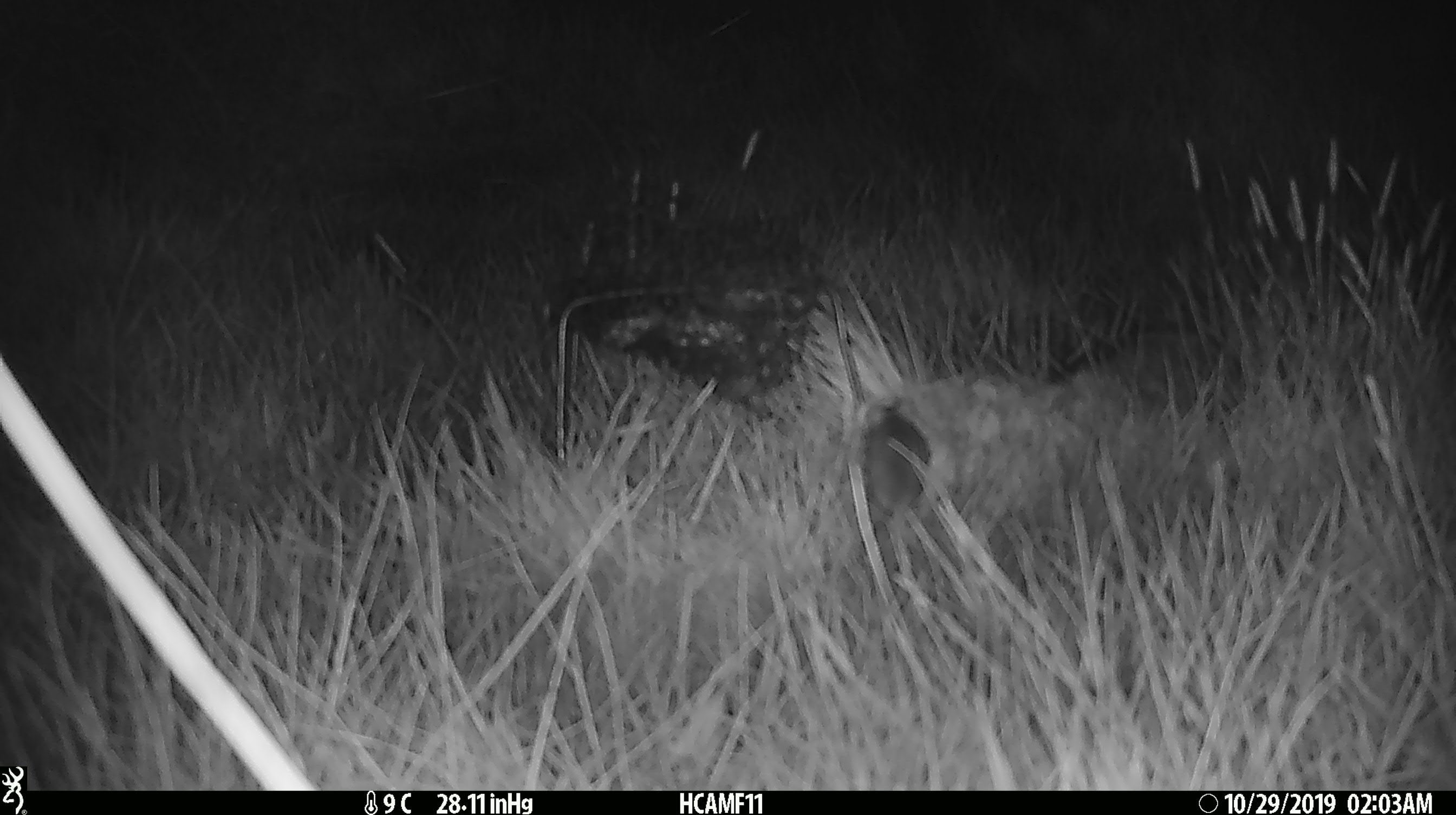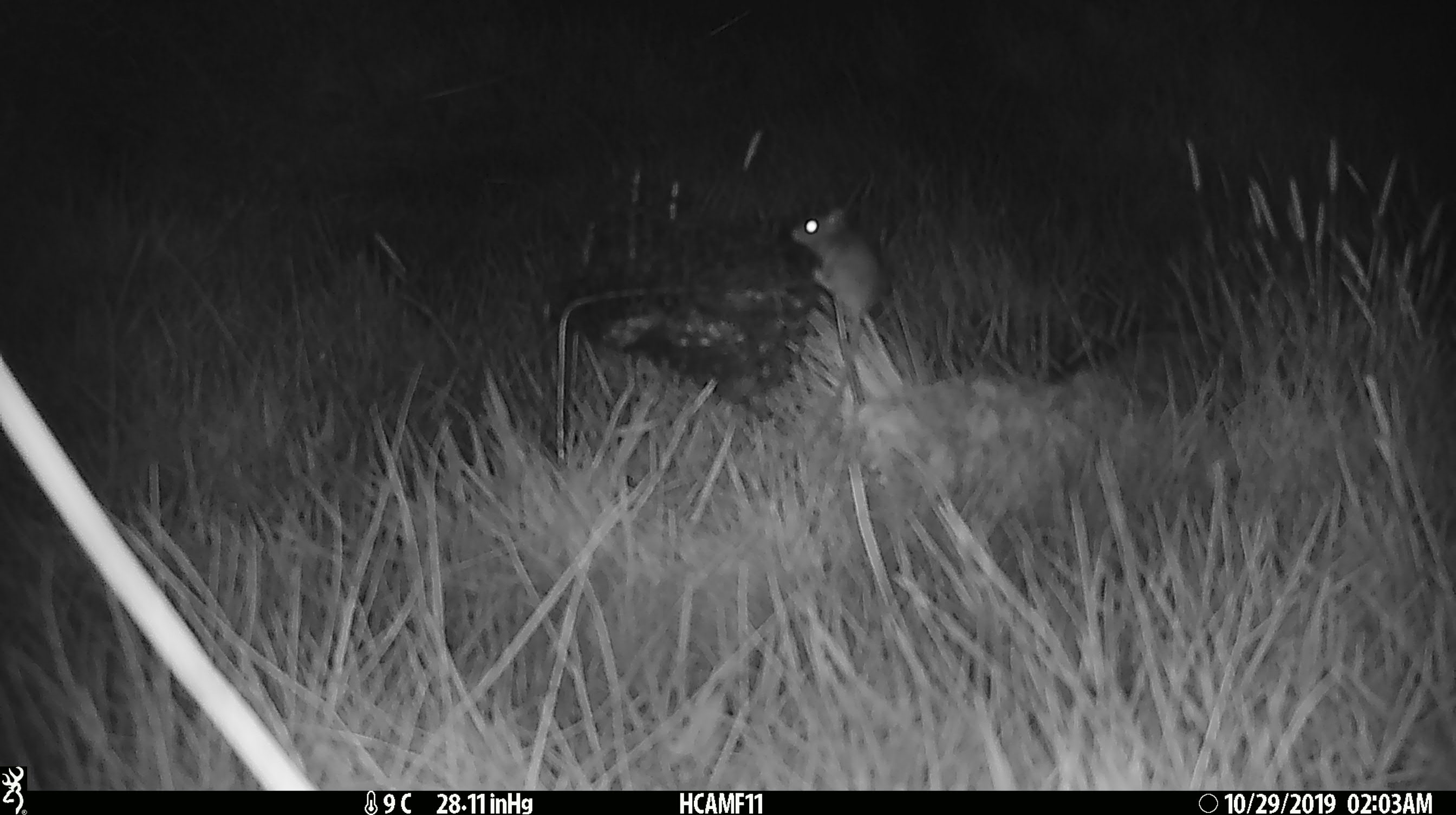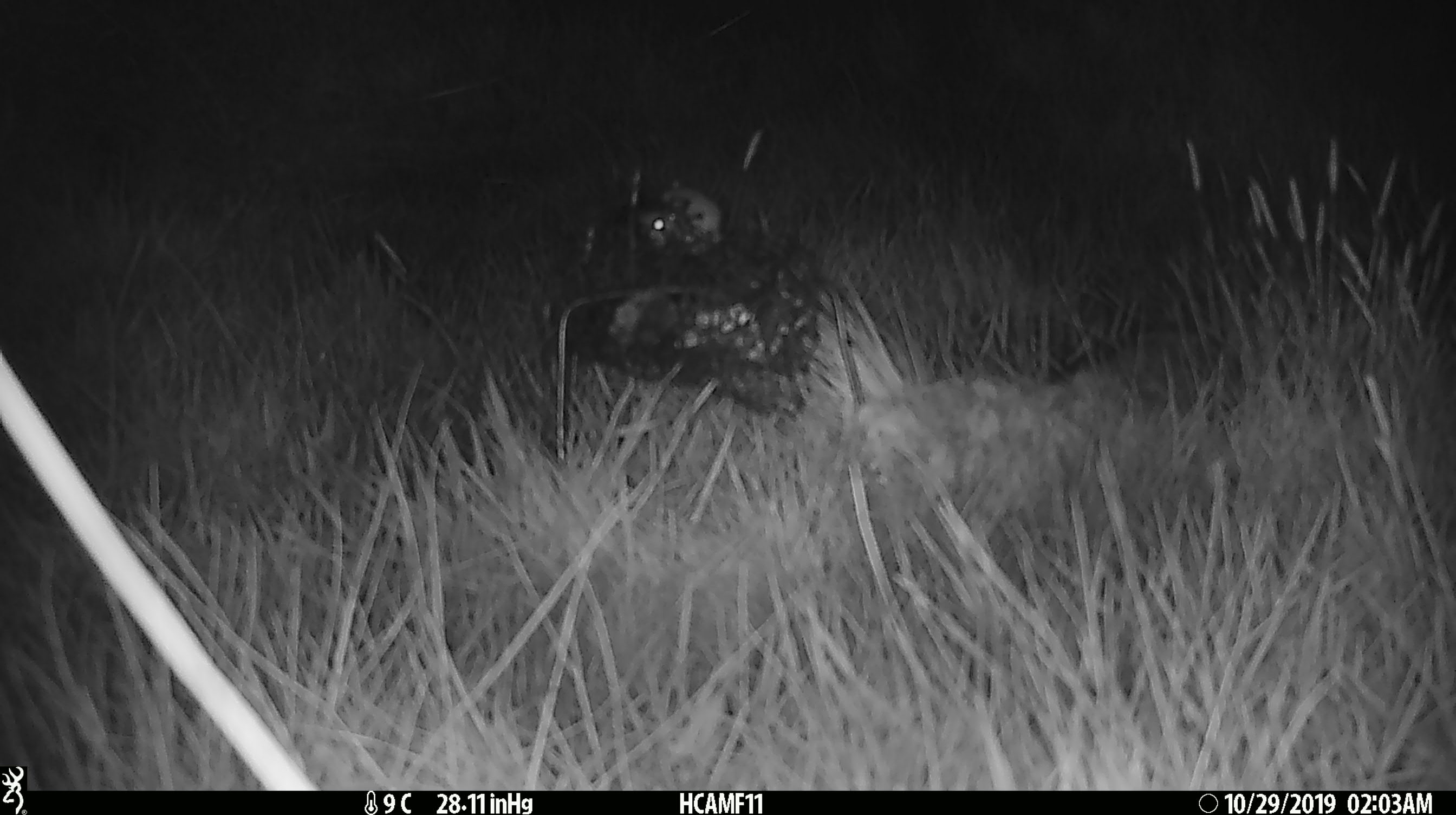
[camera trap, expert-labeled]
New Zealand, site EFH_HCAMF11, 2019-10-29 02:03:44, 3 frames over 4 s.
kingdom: Animalia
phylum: Chordata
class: Mammalia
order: Rodentia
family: Muridae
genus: Mus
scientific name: Mus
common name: mouse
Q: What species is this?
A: Mouse (Mus).